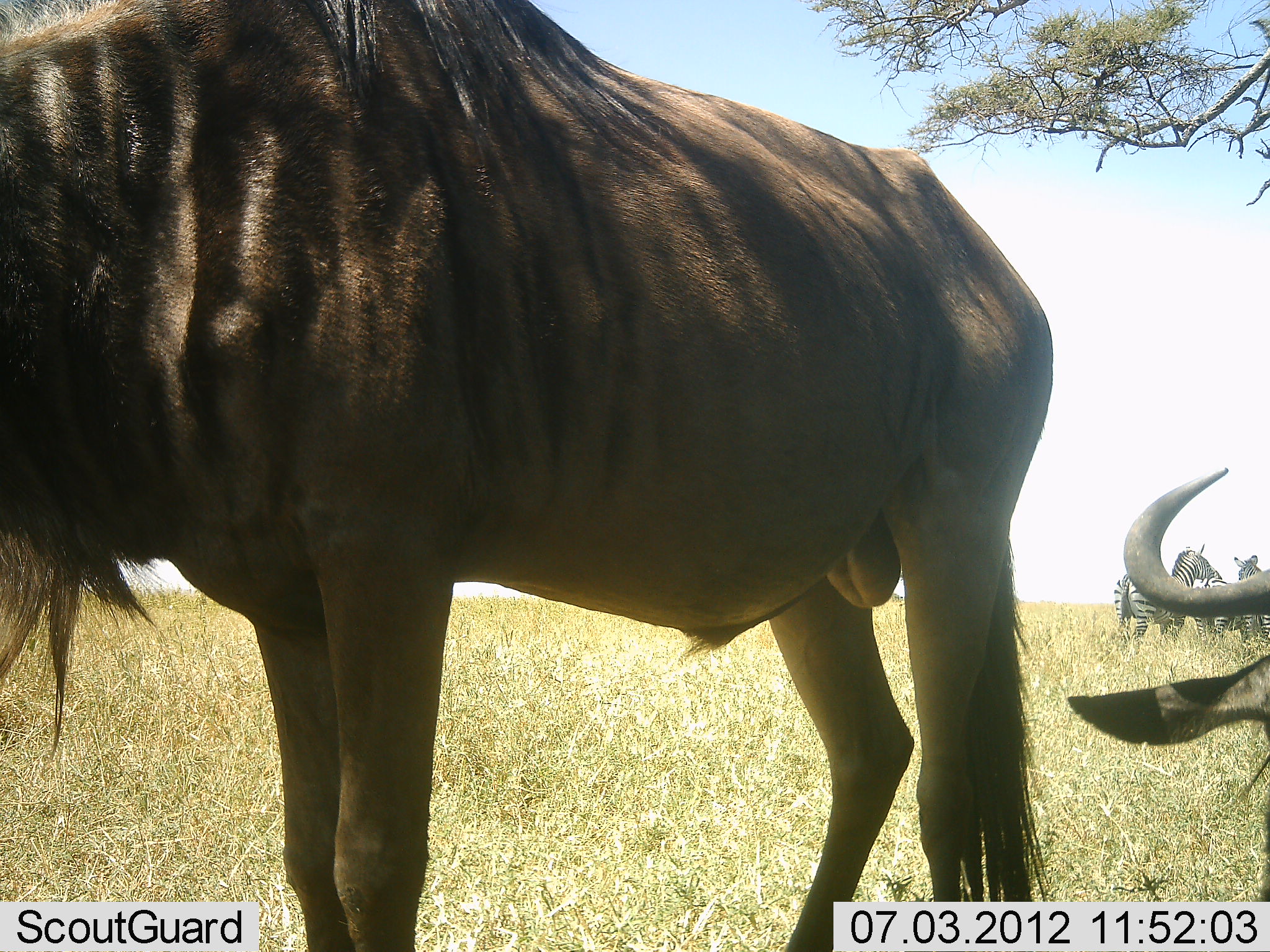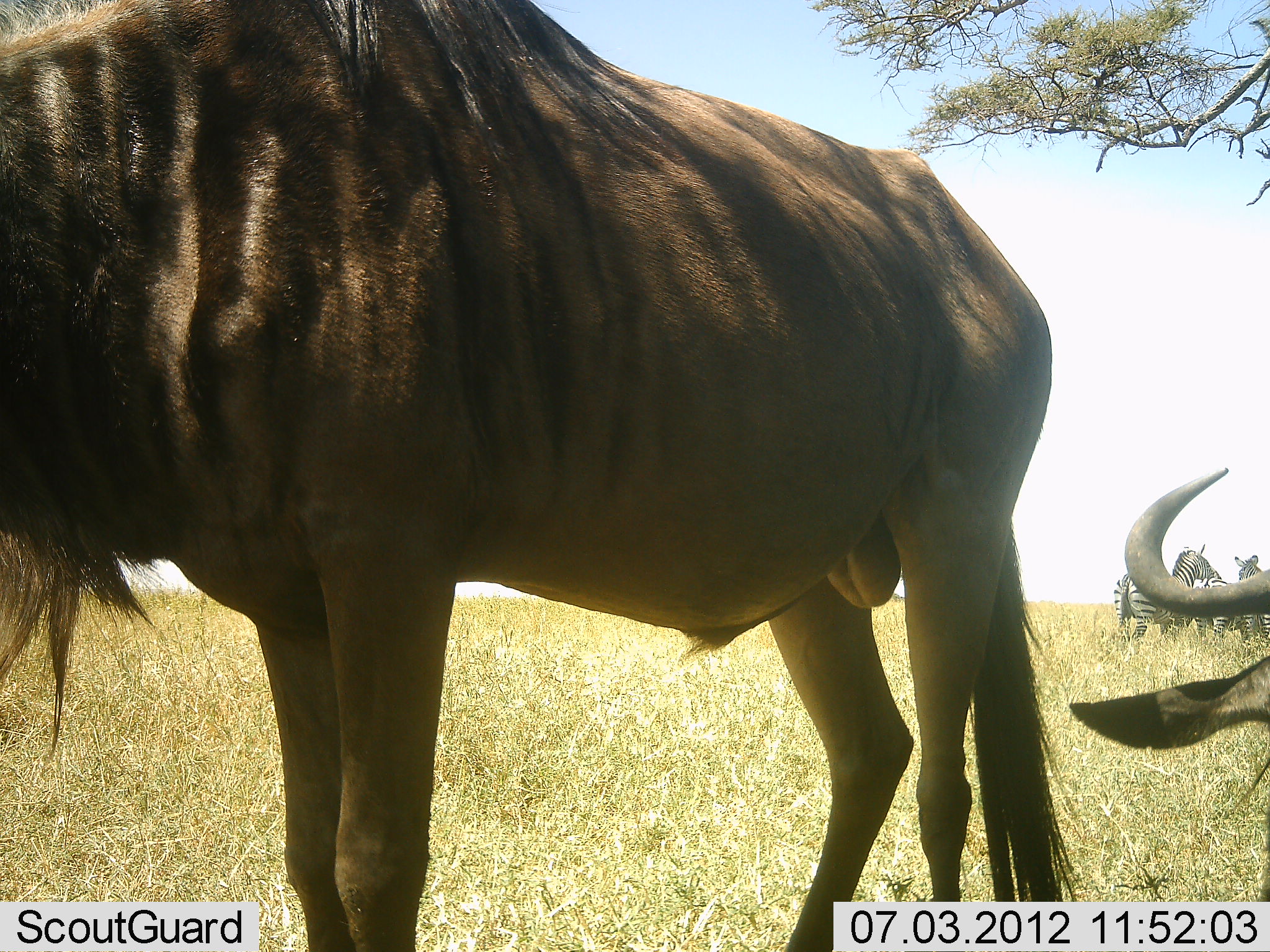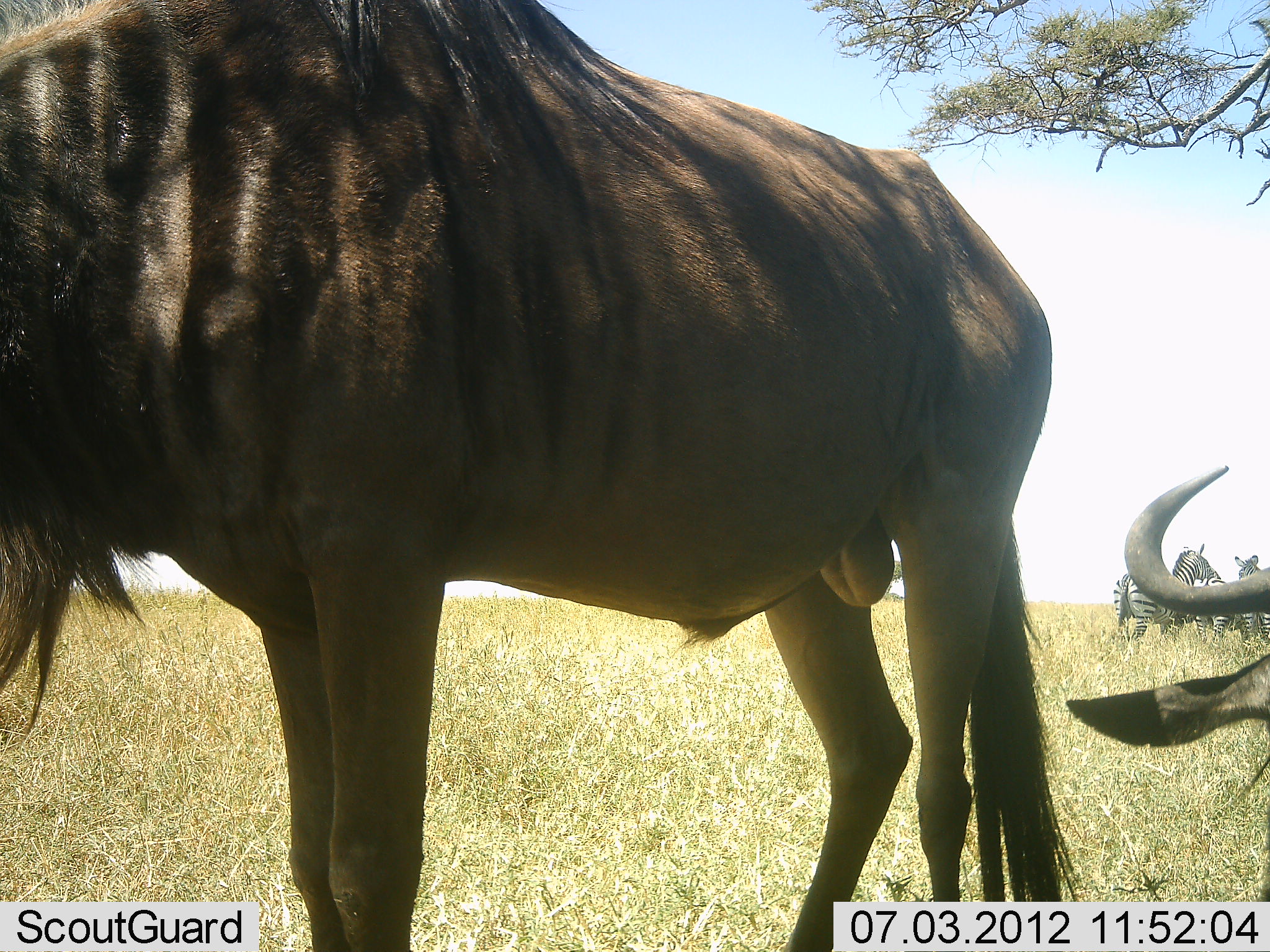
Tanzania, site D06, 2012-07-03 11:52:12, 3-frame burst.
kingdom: Animalia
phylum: Chordata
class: Mammalia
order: Artiodactyla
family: Bovidae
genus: Connochaetes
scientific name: Connochaetes taurinus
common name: blue wildebeest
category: wildebeest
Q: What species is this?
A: Wildebeest (blue wildebeest) (Connochaetes taurinus).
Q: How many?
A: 2.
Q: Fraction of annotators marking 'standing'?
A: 82%.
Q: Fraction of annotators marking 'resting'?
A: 64%.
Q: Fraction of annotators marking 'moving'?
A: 0%.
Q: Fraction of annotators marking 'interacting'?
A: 0%.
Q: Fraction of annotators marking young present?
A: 0%.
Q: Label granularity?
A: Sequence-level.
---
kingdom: Animalia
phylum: Chordata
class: Mammalia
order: Perissodactyla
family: Equidae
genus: Equus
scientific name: Equus quagga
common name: plains zebra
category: zebra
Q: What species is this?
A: Zebra (plains zebra) (Equus quagga).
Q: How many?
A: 3.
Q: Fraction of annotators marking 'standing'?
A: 100%.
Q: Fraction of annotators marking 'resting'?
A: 0%.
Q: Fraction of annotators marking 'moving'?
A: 0%.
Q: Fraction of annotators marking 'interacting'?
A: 0%.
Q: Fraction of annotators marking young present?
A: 0%.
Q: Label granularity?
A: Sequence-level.